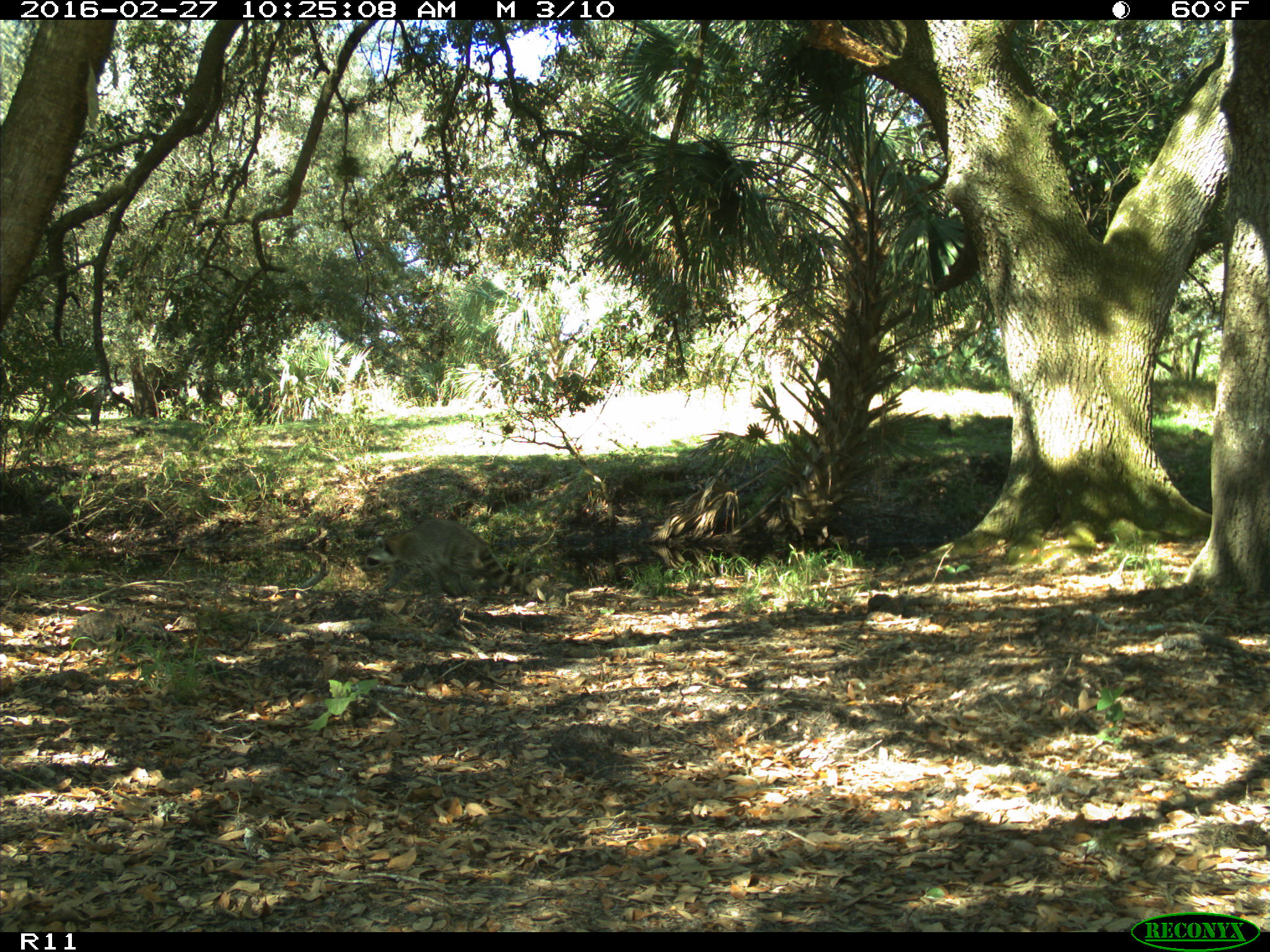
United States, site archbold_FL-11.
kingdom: Animalia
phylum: Chordata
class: Mammalia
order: Carnivora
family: Procyonidae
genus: Procyon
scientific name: Procyon lotor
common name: common raccoon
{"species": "Procyon lotor (common raccoon)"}